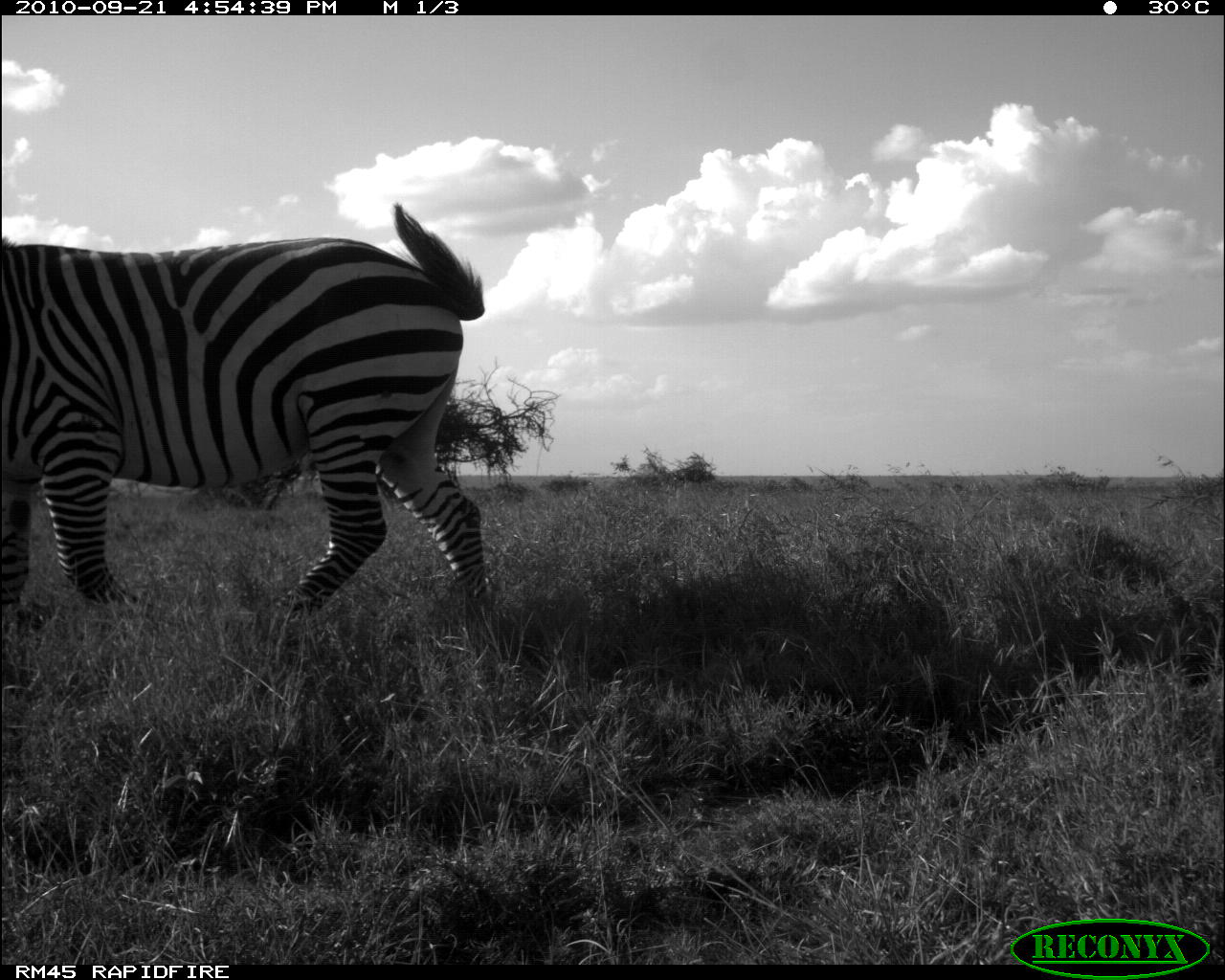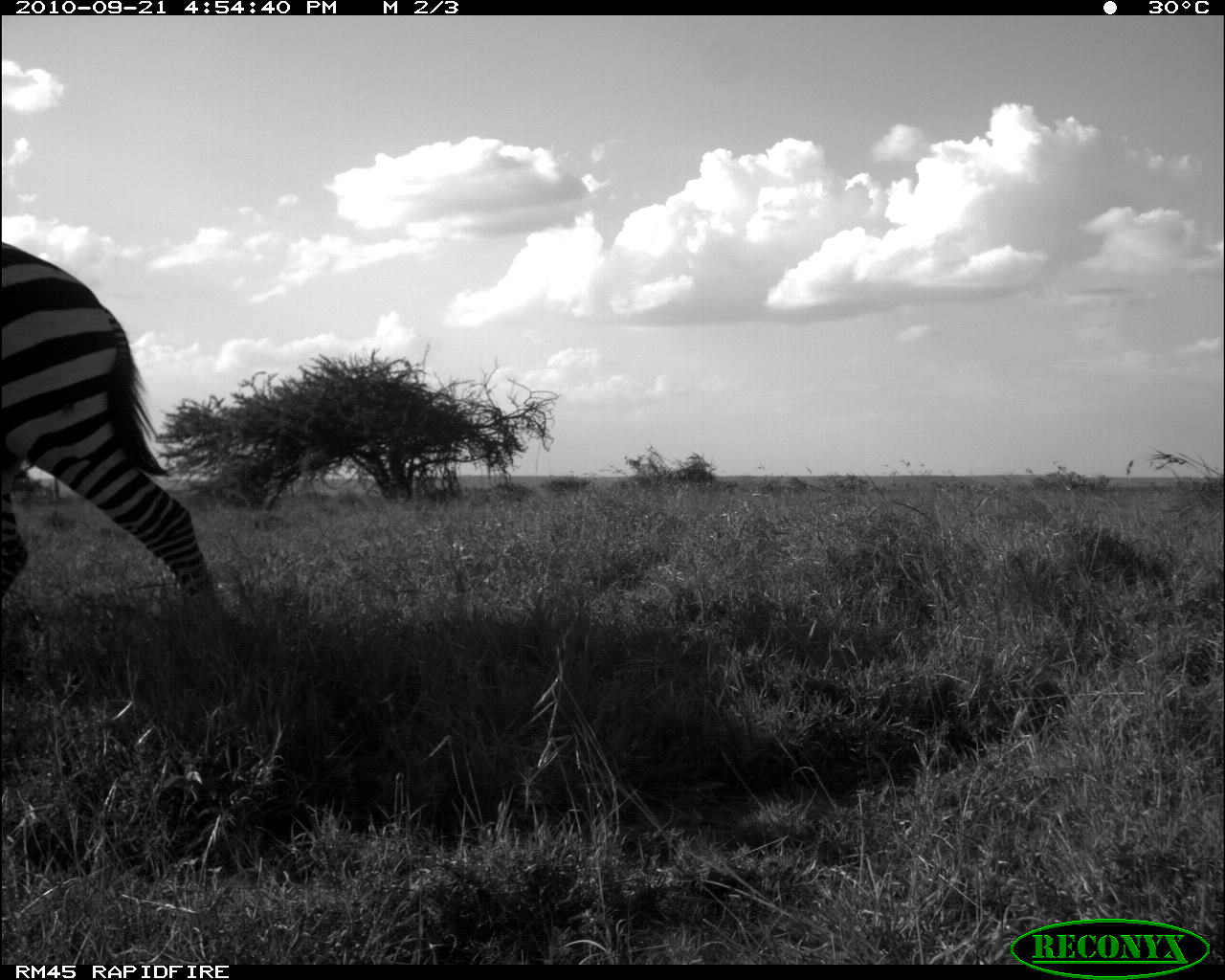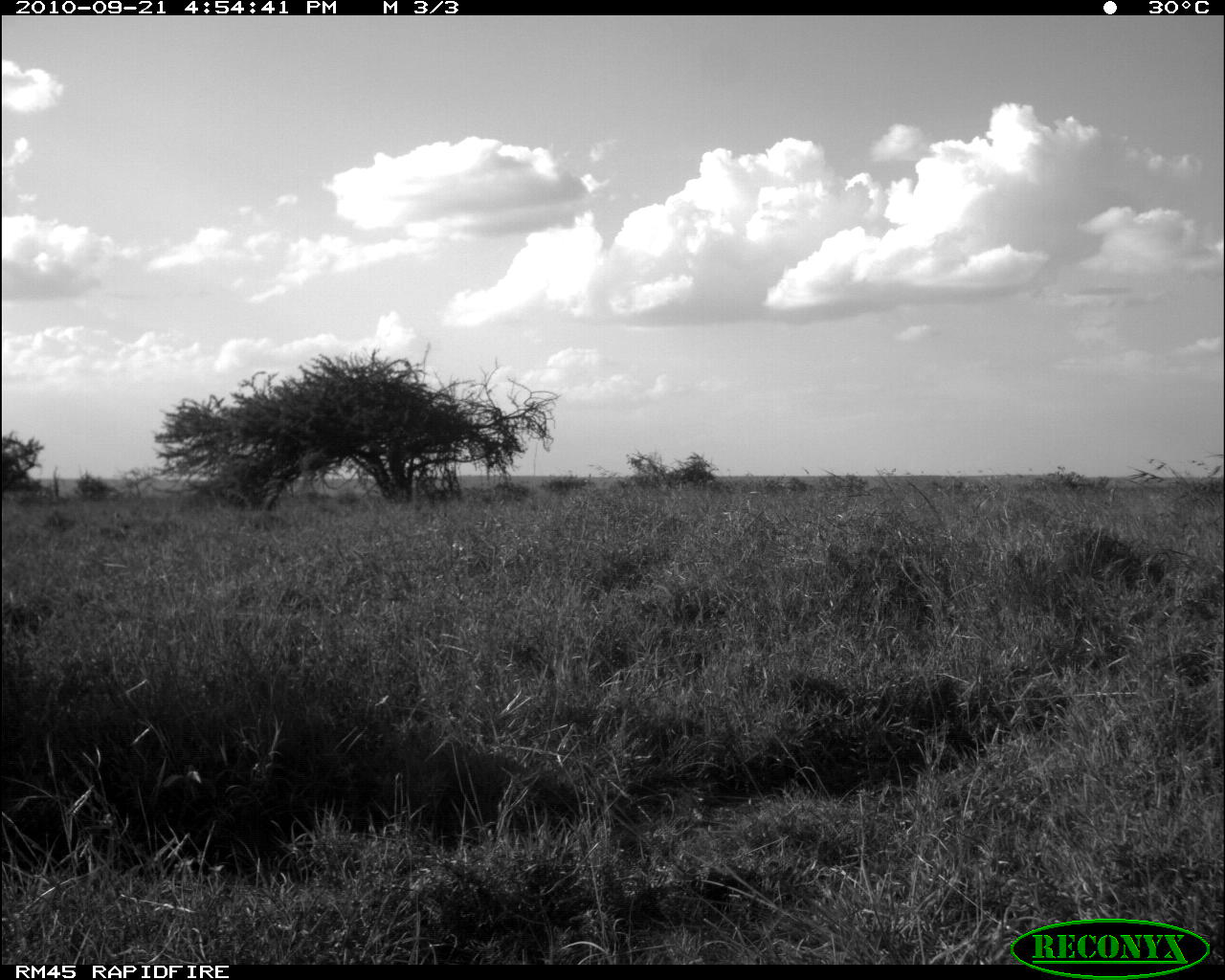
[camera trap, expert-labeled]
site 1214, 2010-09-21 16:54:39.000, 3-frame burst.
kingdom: Animalia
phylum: Chordata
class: Mammalia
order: Perissodactyla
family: Equidae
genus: Equus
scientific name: Equus quagga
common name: plains zebra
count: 1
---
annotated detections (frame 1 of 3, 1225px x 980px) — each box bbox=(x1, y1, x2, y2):
equus quagga: bbox=(2, 202, 488, 608)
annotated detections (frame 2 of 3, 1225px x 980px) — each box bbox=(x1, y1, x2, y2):
equus quagga: bbox=(0, 239, 213, 608)